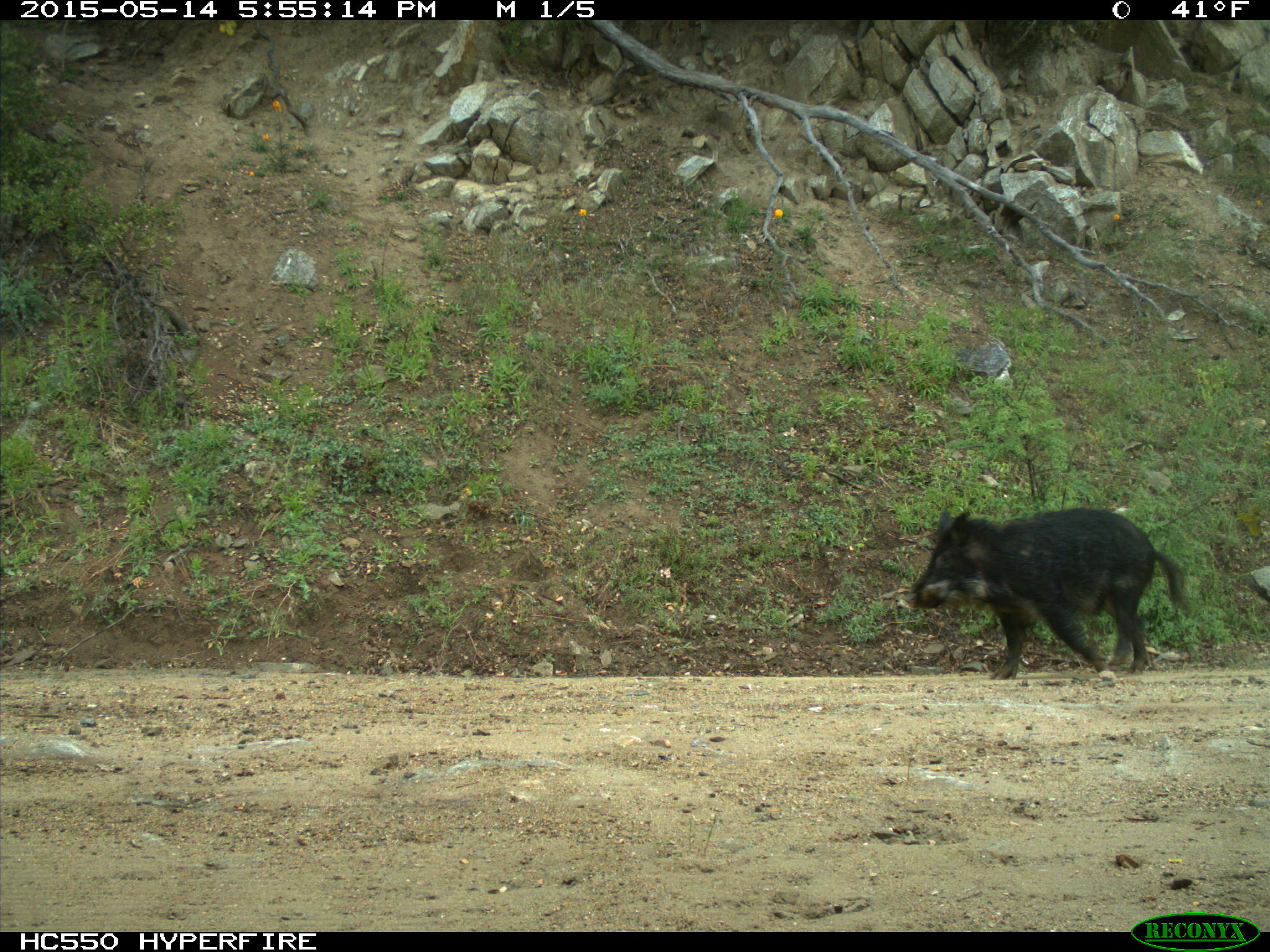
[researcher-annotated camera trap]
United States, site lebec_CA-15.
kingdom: Animalia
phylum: Chordata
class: Mammalia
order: Artiodactyla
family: Suidae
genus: Sus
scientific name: Sus scrofa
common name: wild boar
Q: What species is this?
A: Sus scrofa (wild boar).